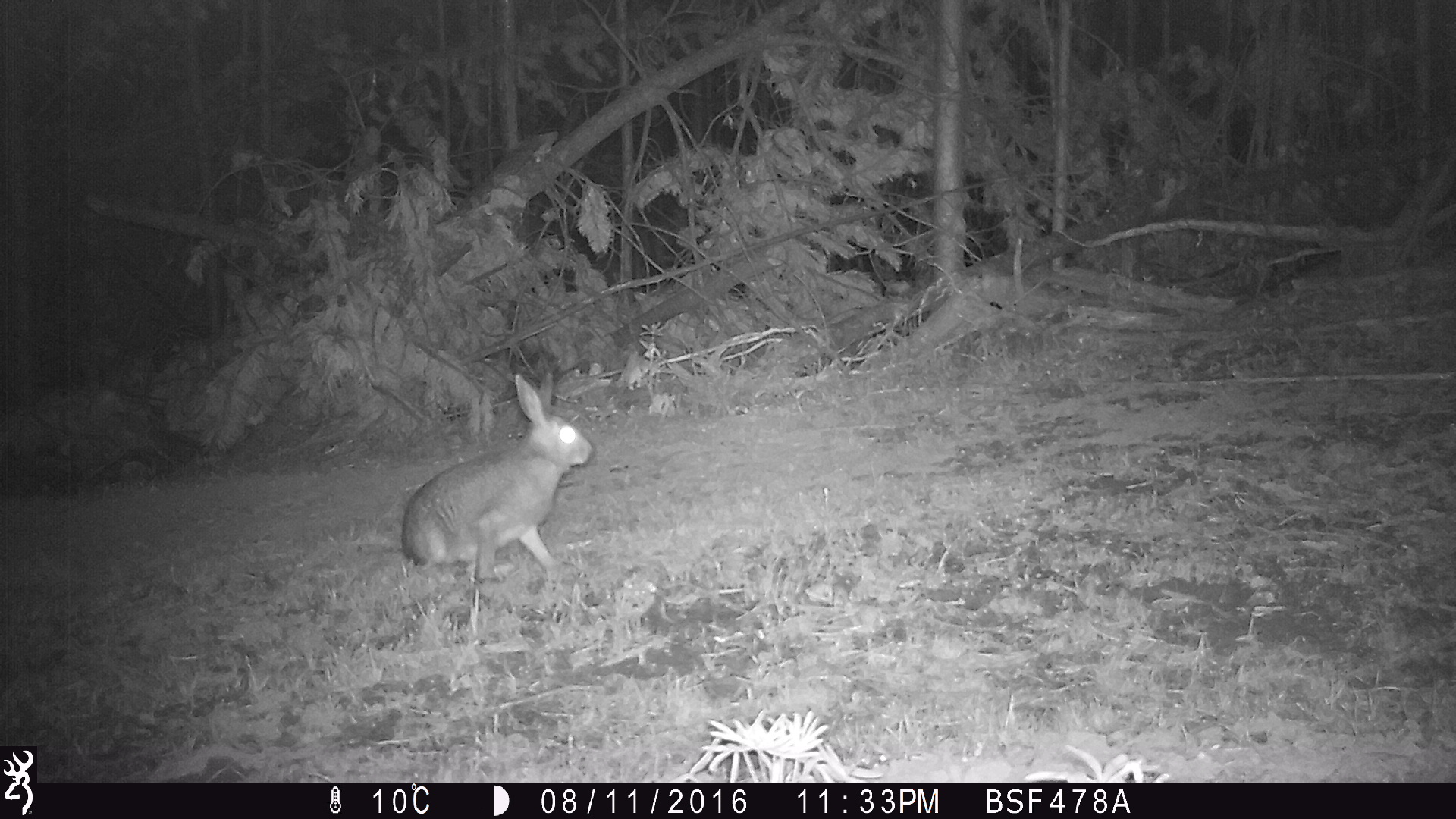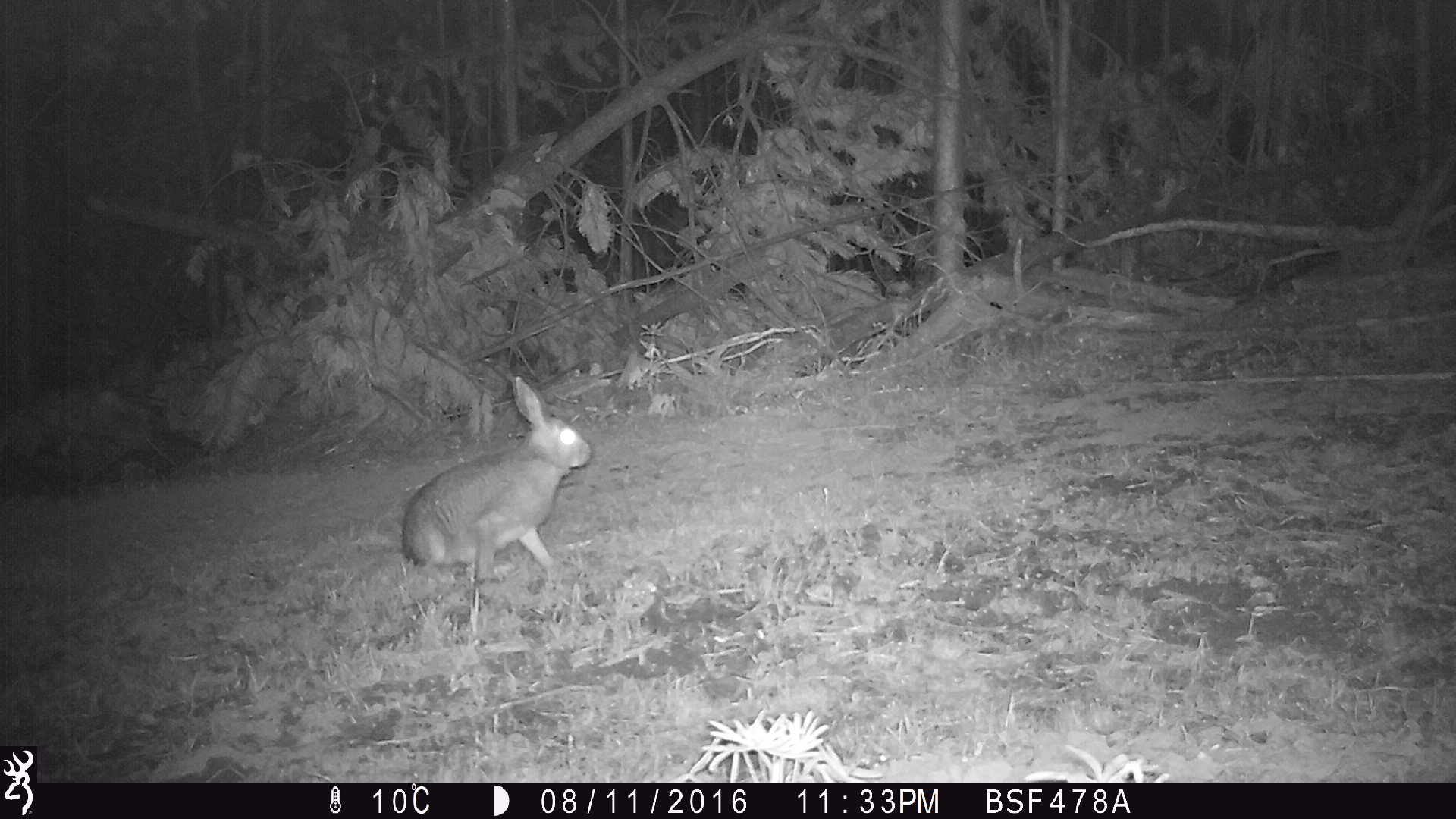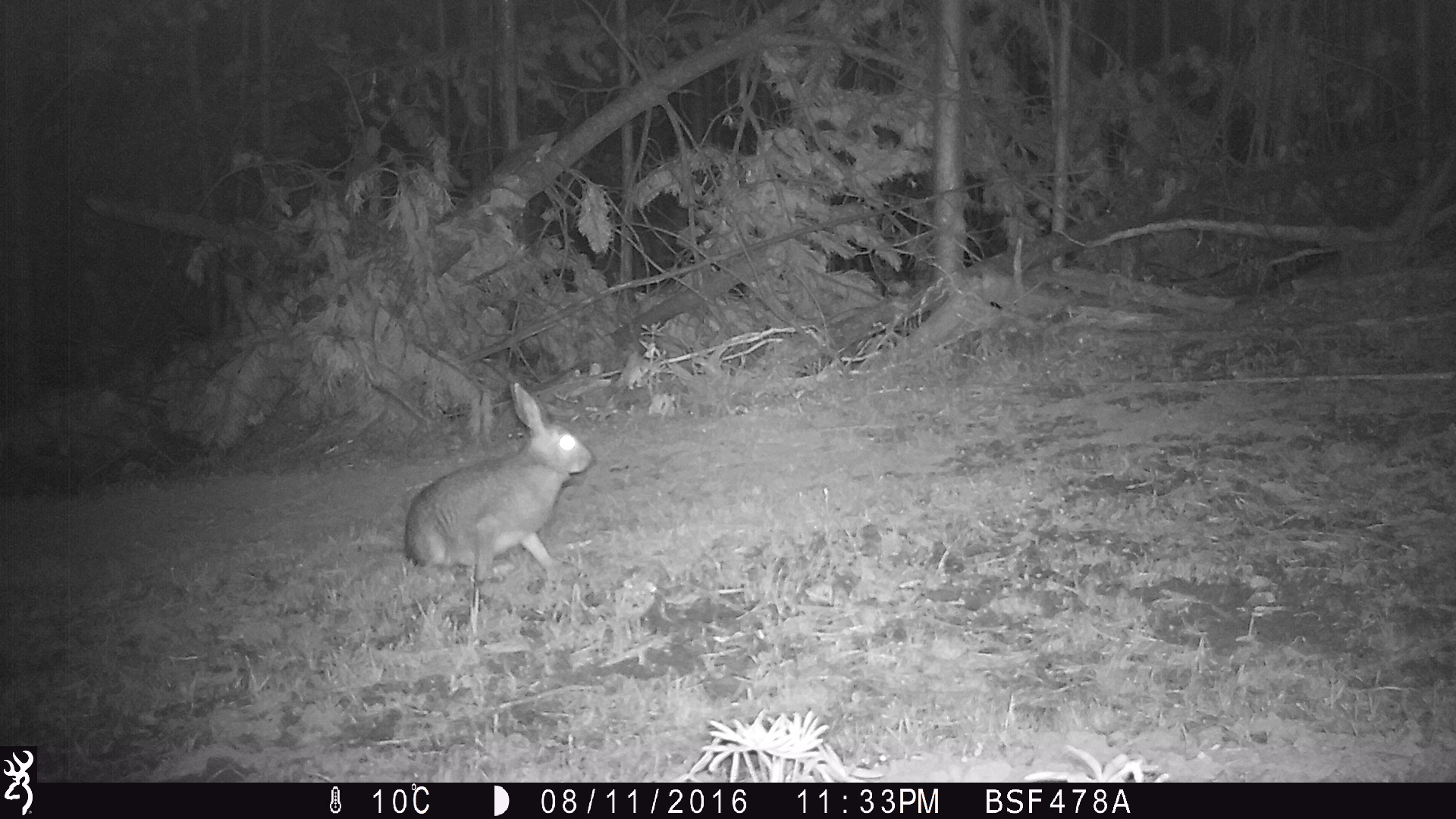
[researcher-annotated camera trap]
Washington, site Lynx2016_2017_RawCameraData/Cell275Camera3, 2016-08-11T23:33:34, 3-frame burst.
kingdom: Animalia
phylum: Chordata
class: Mammalia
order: Lagomorpha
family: Leporidae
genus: Lepus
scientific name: Lepus americanus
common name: snowshoe hare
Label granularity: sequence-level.